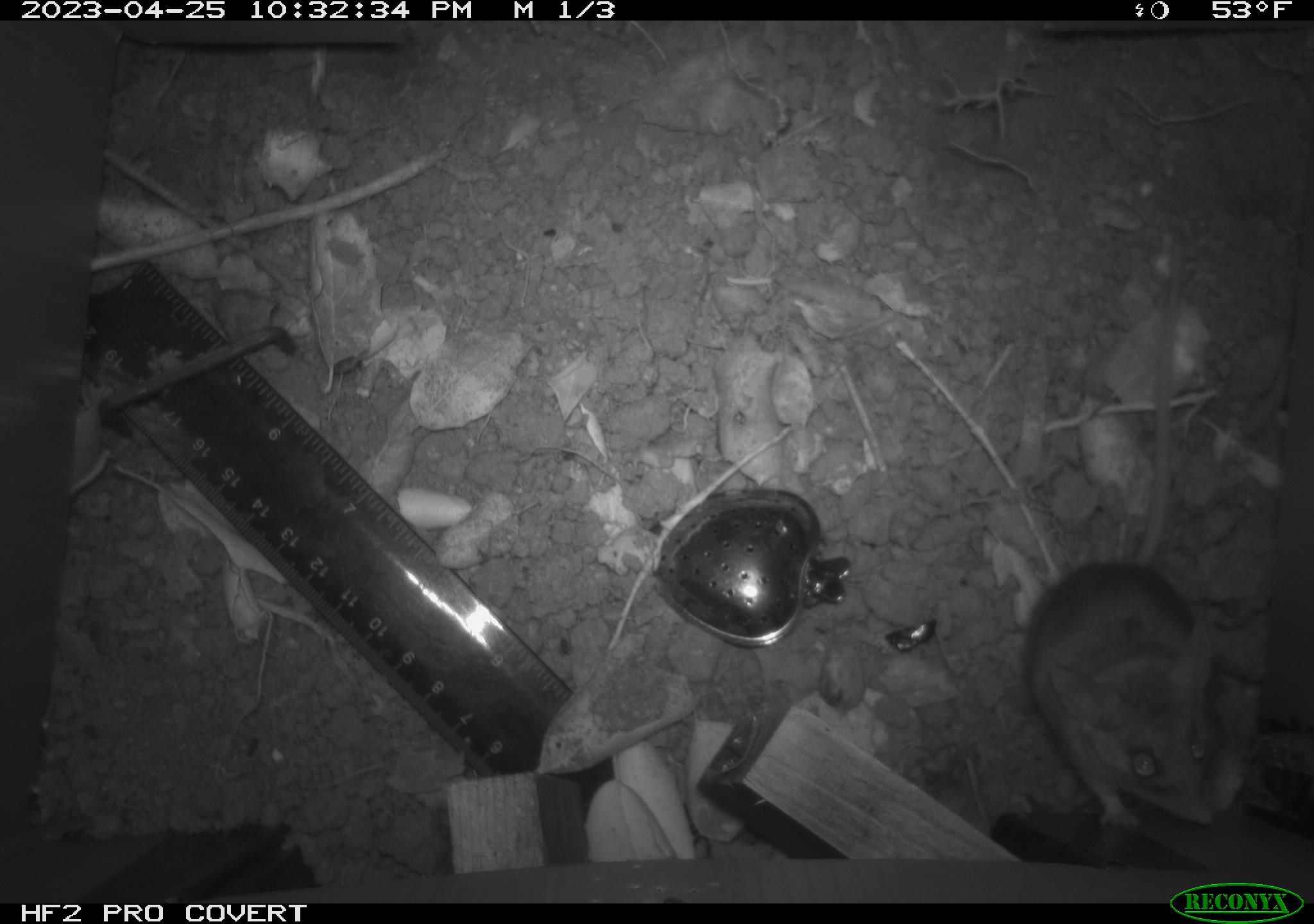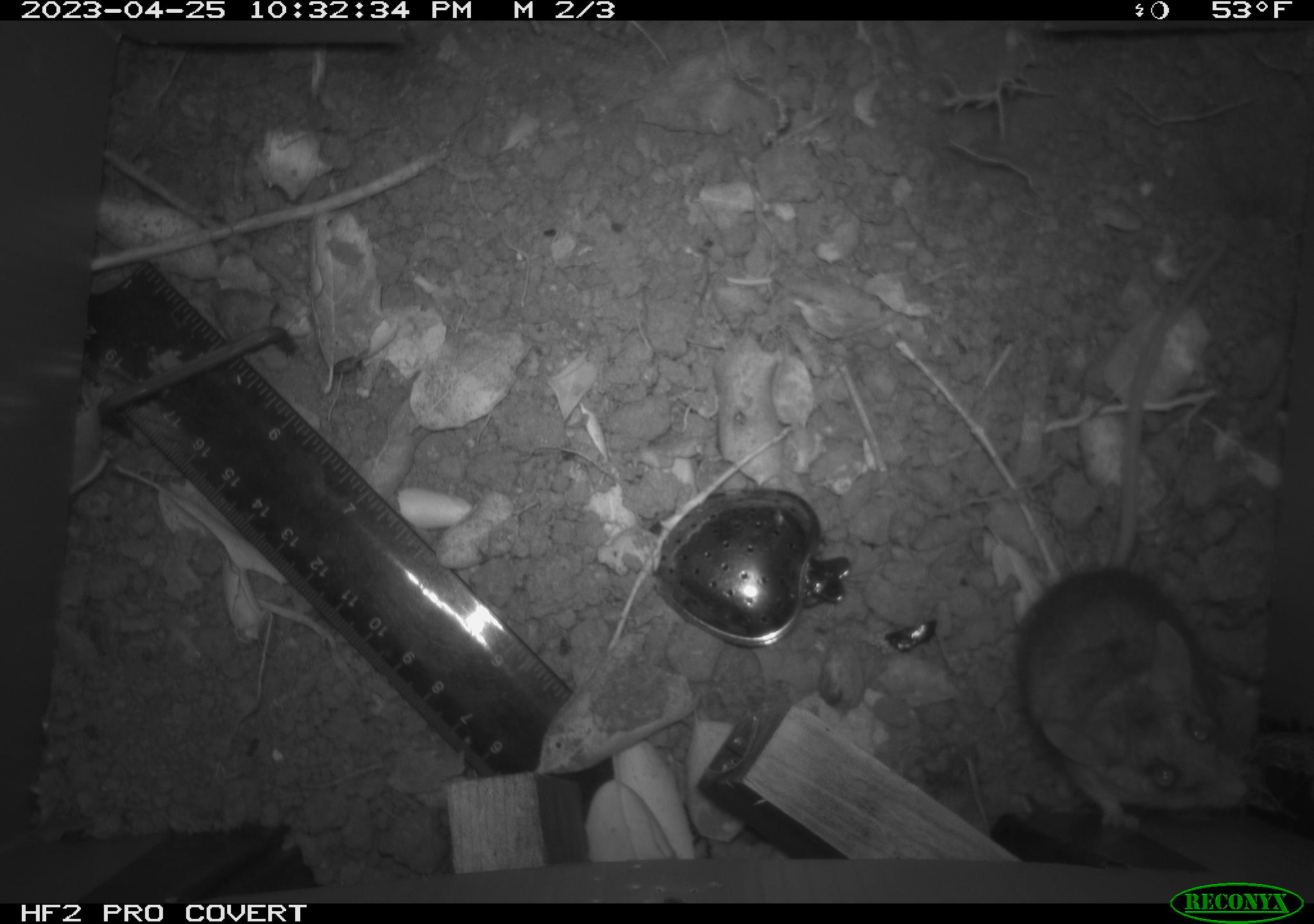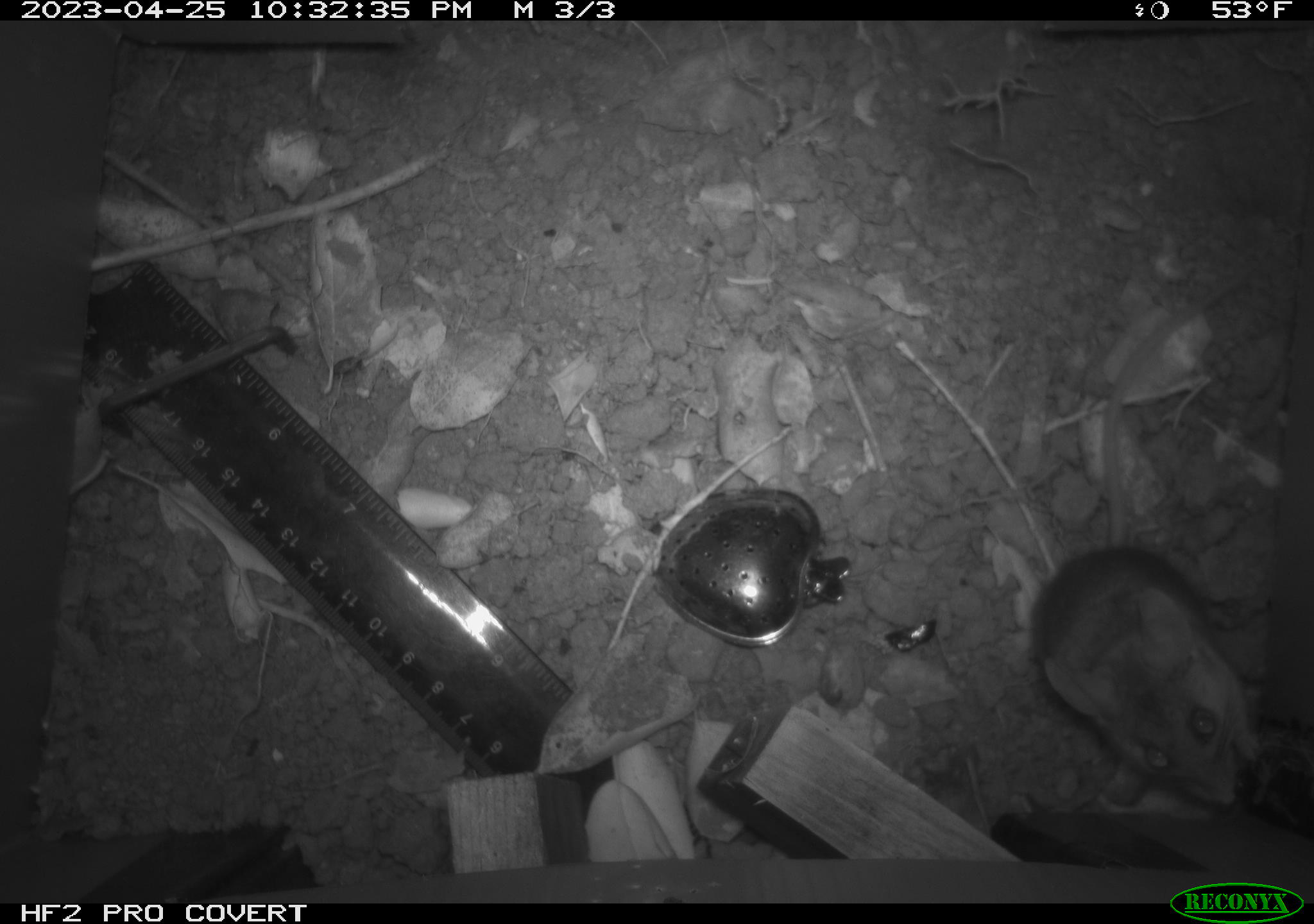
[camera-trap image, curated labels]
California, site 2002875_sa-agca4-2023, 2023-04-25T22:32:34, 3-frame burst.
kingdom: Animalia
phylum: Chordata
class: Mammalia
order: Rodentia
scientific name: Rodentia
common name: mouse species